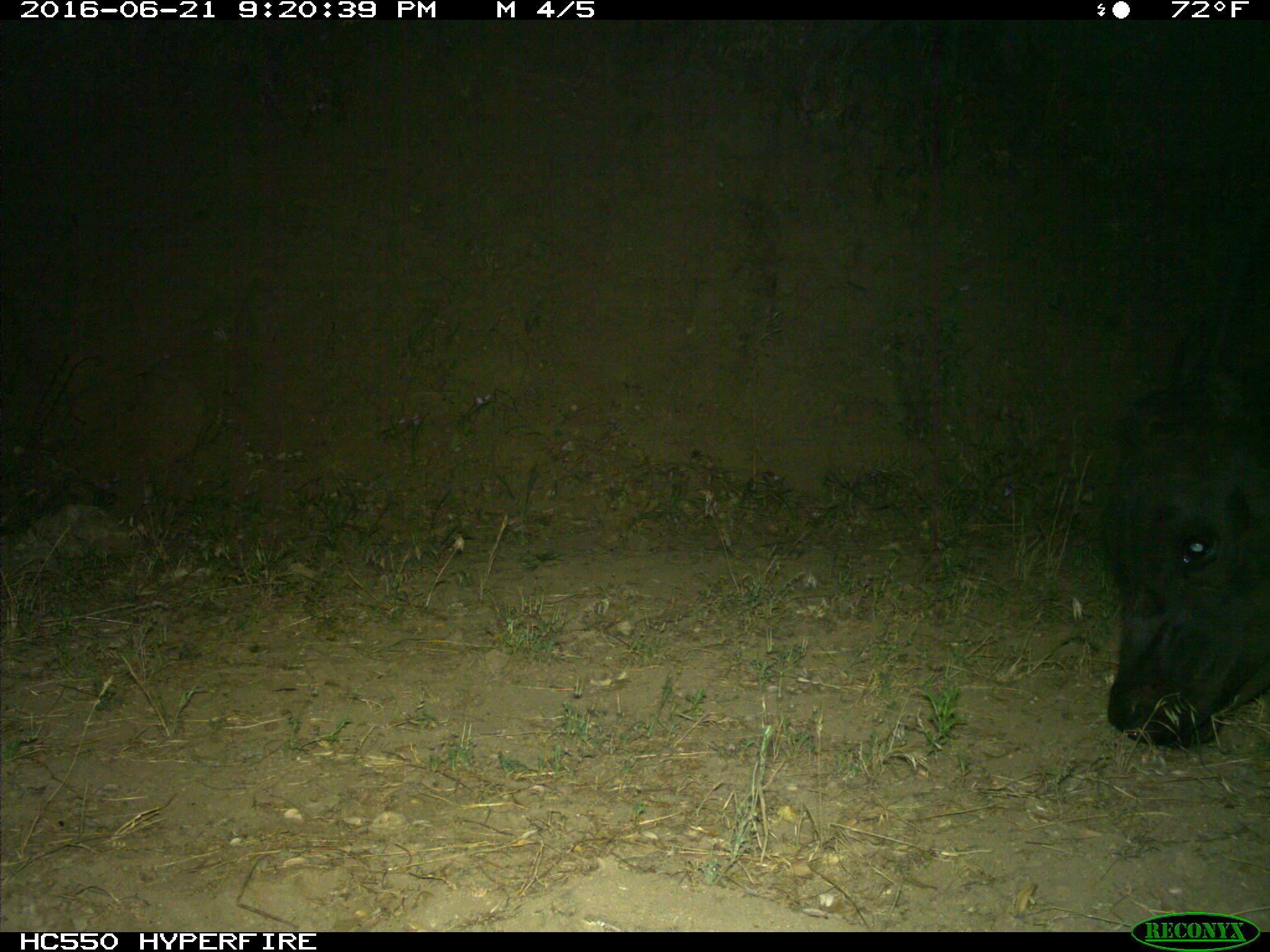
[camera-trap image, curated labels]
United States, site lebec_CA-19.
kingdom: Animalia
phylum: Chordata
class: Mammalia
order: Artiodactyla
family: Bovidae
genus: Bos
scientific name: Bos taurus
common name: domestic cow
Bos taurus (domestic cow).